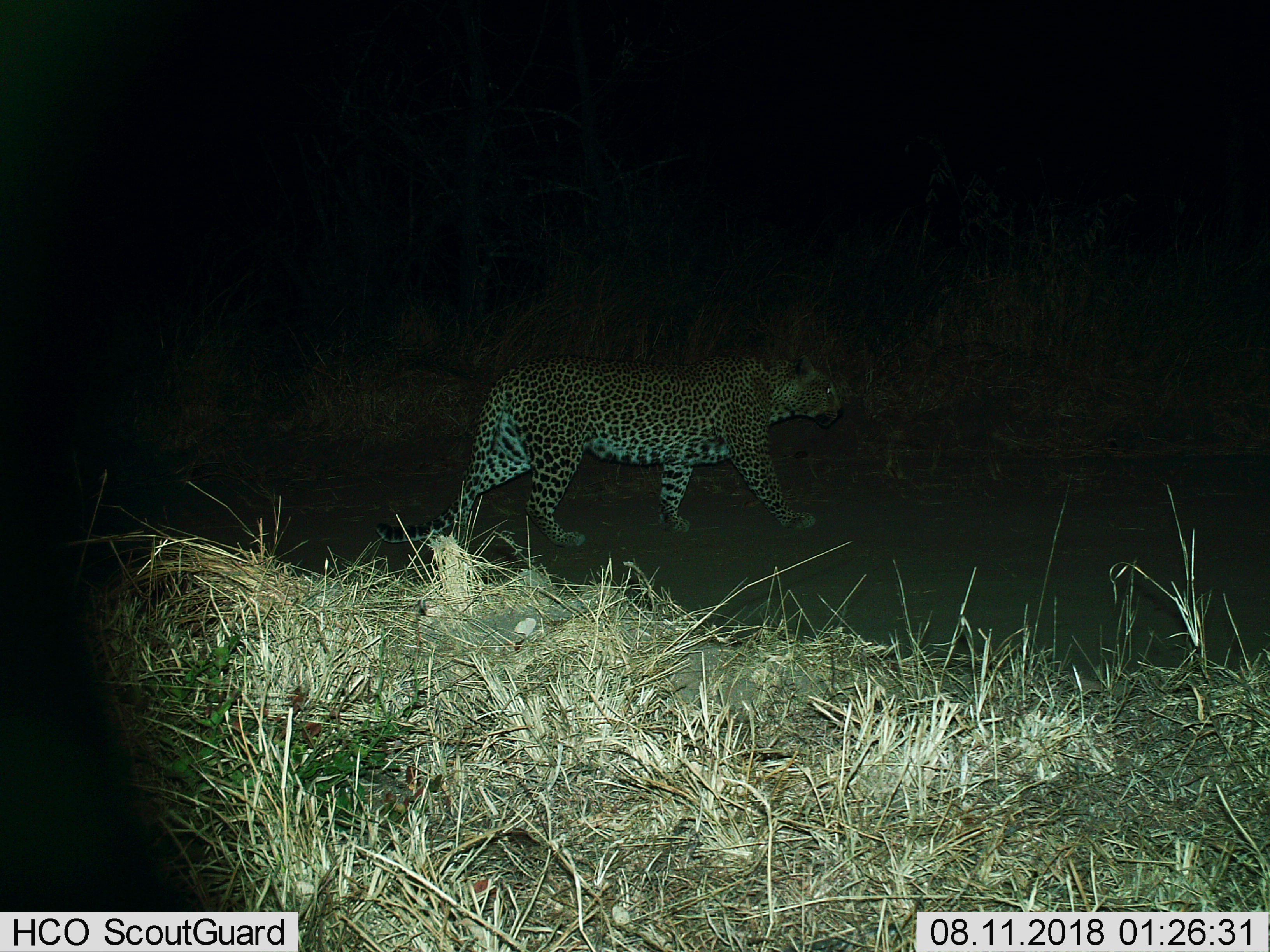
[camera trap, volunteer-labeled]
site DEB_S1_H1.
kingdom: Animalia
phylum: Chordata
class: Mammalia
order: Carnivora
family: Felidae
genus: Panthera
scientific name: Panthera pardus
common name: leopard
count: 1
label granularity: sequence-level